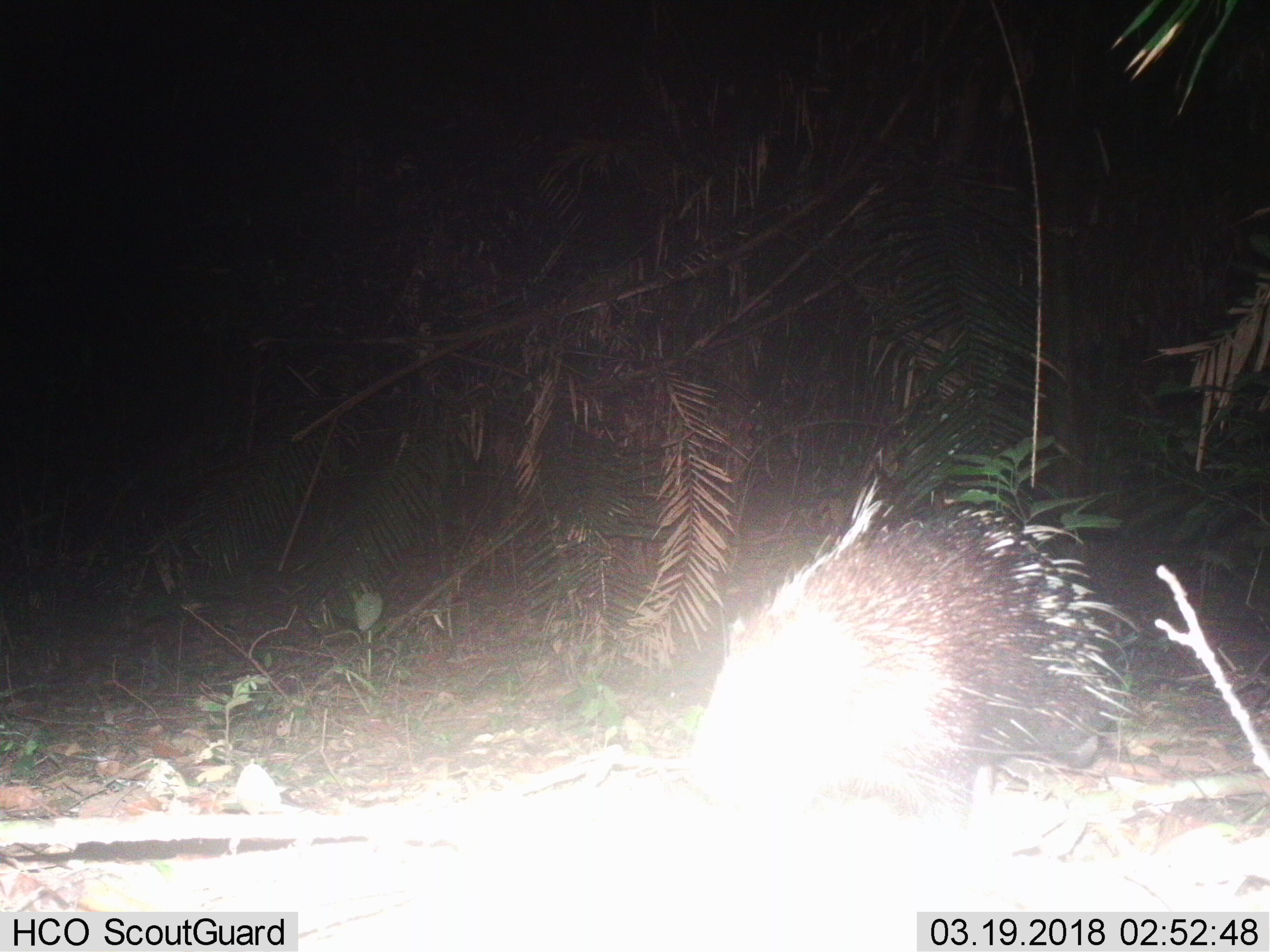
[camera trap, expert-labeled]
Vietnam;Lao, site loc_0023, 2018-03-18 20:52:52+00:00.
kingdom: Animalia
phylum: Chordata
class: Mammalia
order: Rodentia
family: Hystricidae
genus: Hystrix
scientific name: Hystrix brachyura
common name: malayan porcupine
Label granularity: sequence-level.